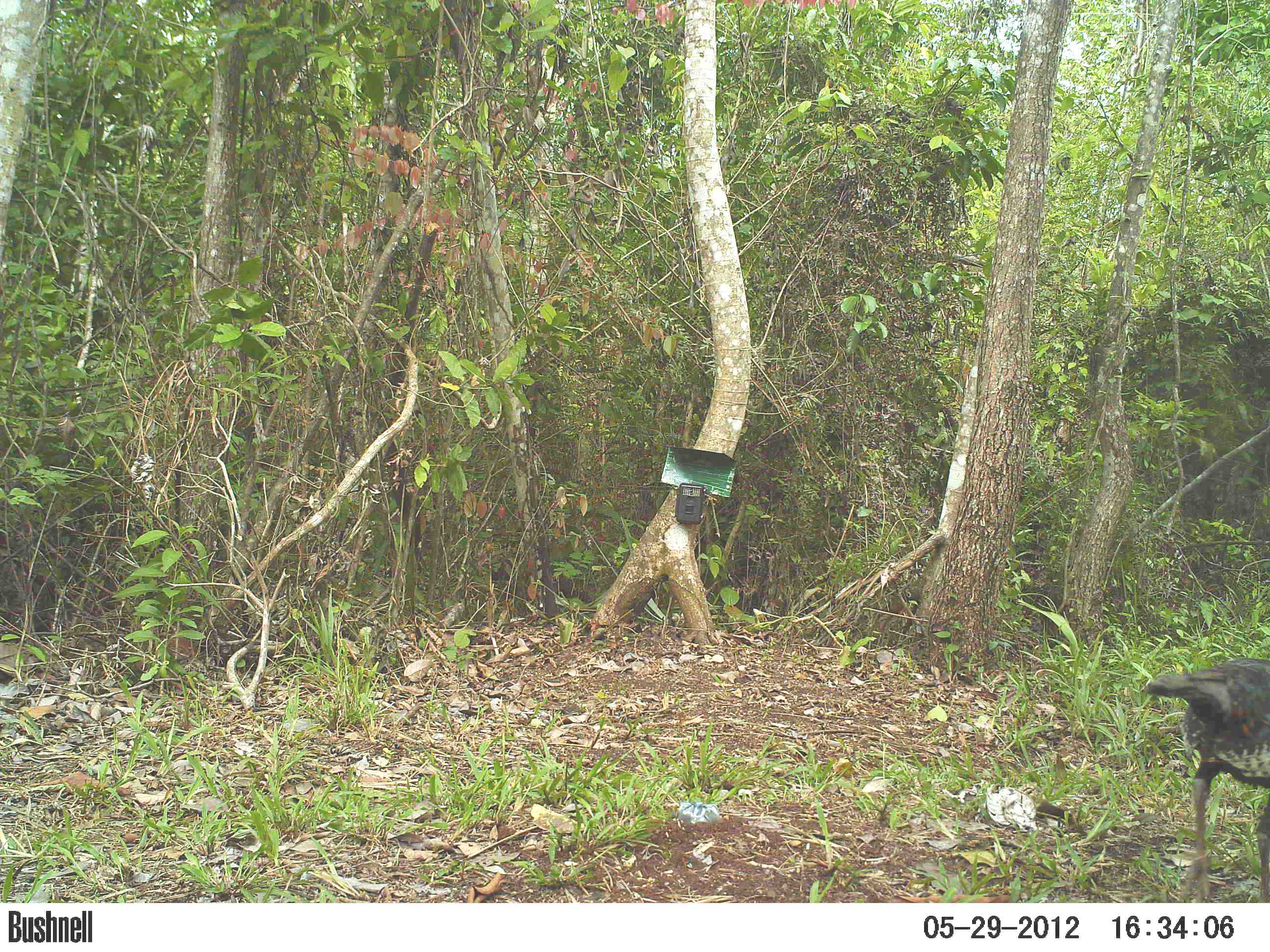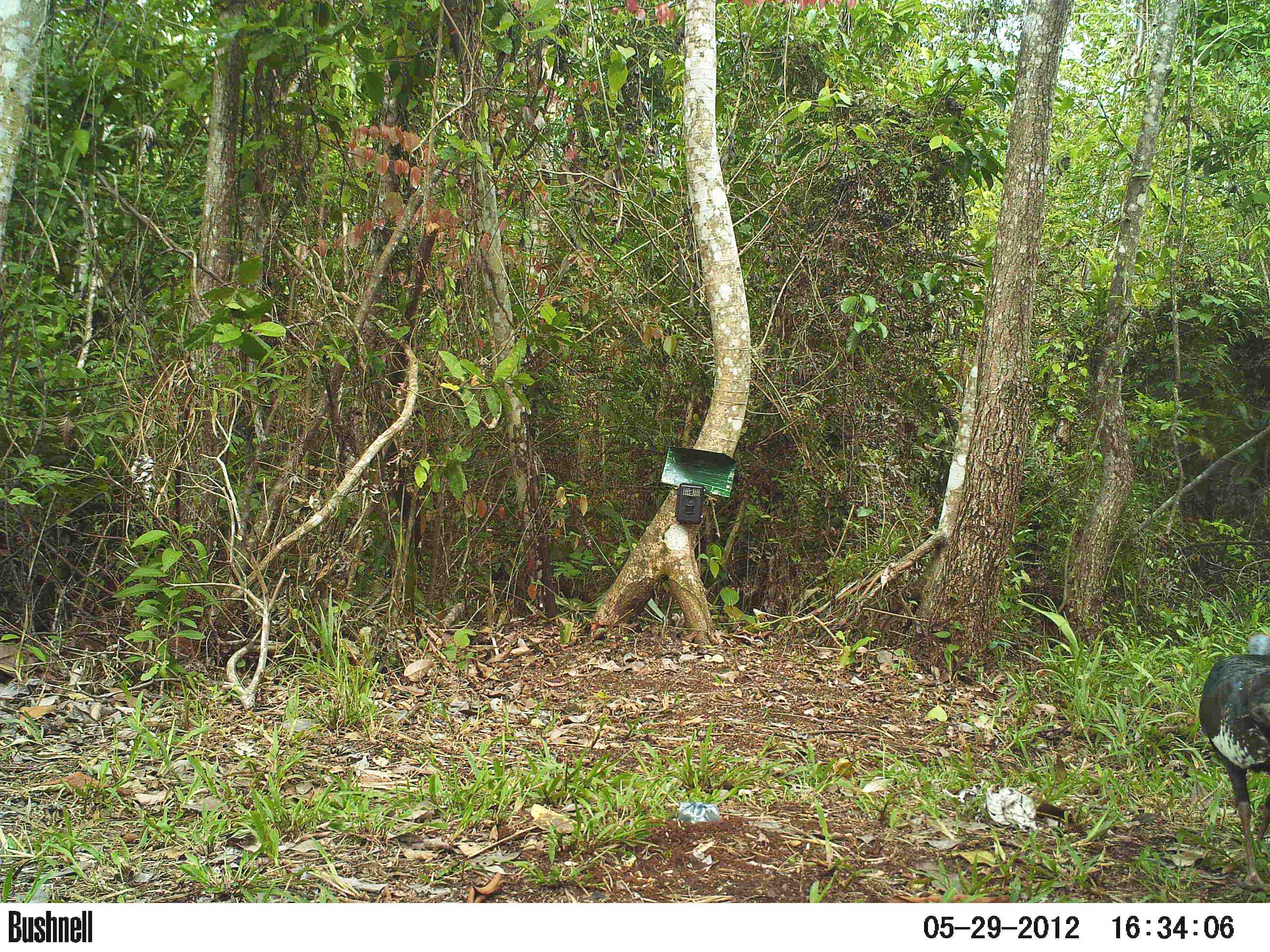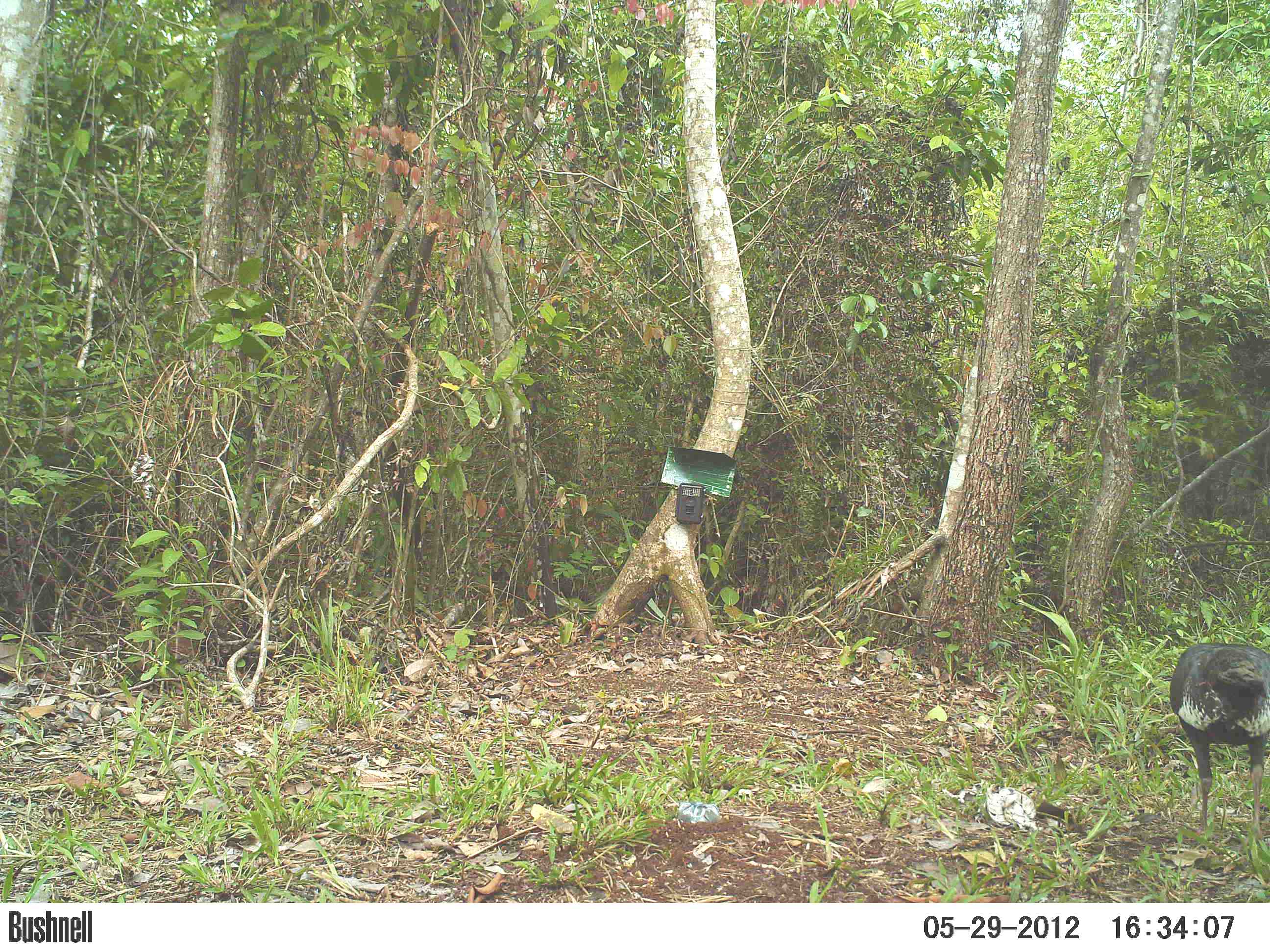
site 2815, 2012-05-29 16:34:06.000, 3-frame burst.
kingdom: Animalia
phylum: Chordata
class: Aves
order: Galliformes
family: Phasianidae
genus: Meleagris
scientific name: Meleagris ocellata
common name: ocellated turkey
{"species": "Meleagris ocellata (ocellated turkey)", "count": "1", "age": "adult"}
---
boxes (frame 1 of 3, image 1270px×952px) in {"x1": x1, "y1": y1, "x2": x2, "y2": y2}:
meleagris ocellata: {"x1": 1142, "y1": 656, "x2": 1270, "y2": 902}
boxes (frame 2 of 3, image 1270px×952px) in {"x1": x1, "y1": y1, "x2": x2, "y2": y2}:
meleagris ocellata: {"x1": 1198, "y1": 632, "x2": 1270, "y2": 890}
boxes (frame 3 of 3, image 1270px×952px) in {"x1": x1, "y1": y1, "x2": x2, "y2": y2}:
meleagris ocellata: {"x1": 1169, "y1": 641, "x2": 1270, "y2": 841}